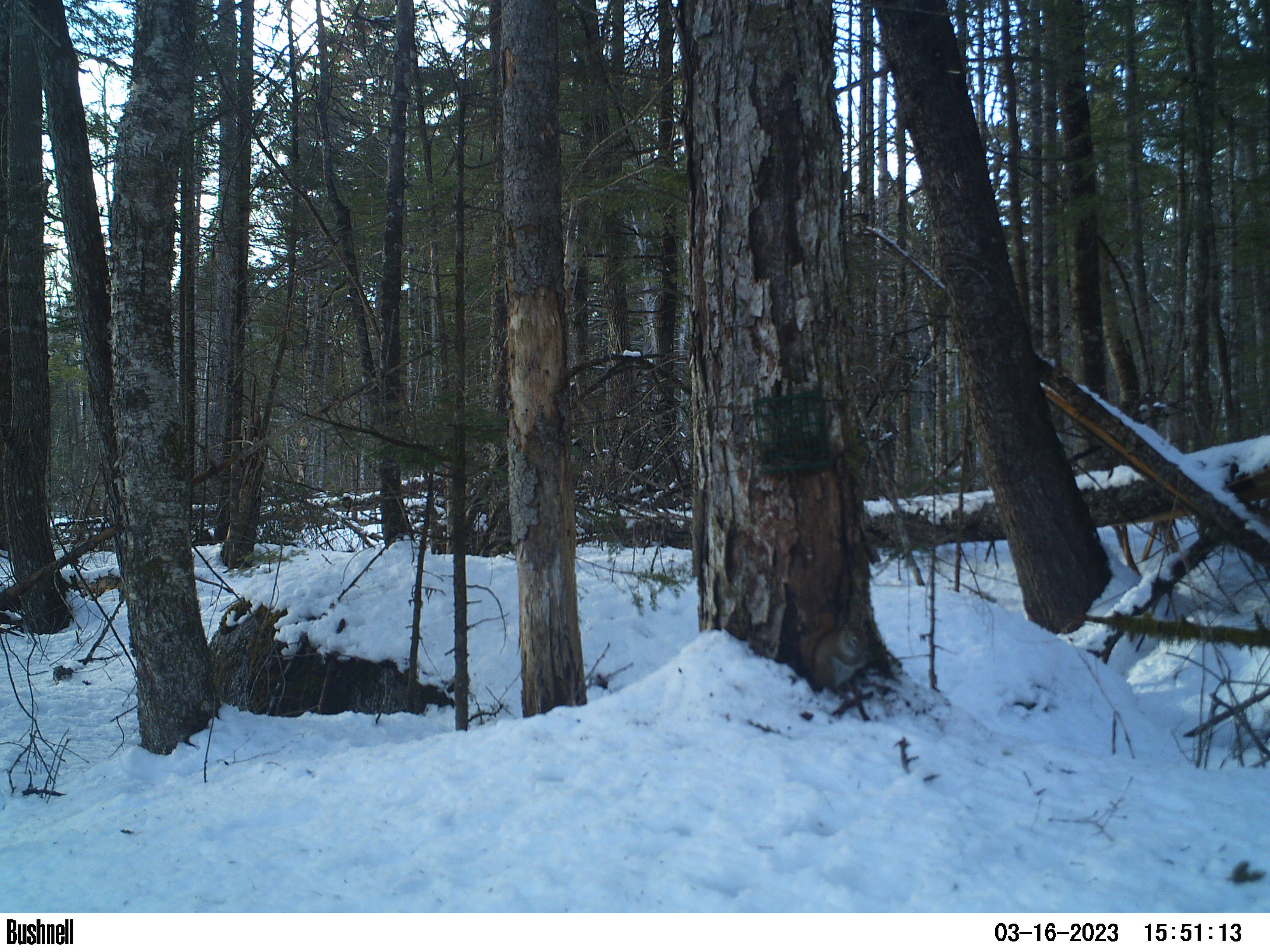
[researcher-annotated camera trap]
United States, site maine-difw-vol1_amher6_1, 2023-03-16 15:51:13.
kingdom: Animalia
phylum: Chordata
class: Mammalia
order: Rodentia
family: Sciuridae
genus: Tamiasciurus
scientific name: Tamiasciurus hudsonicus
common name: red squirrel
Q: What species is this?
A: Red squirrel (Tamiasciurus hudsonicus).